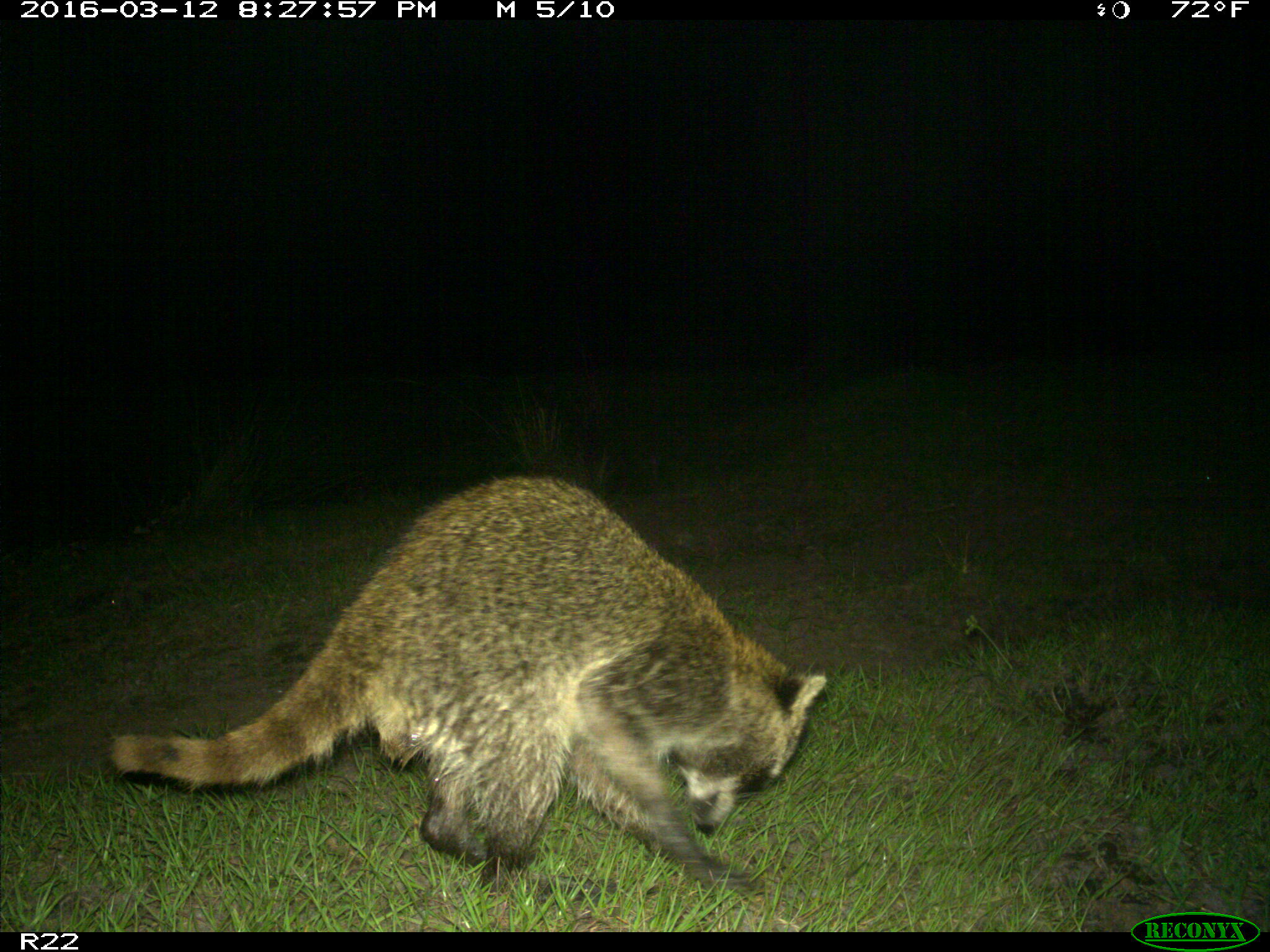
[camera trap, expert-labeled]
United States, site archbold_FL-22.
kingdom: Animalia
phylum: Chordata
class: Mammalia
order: Carnivora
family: Procyonidae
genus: Procyon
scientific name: Procyon lotor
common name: common raccoon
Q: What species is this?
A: Procyon lotor (common raccoon).